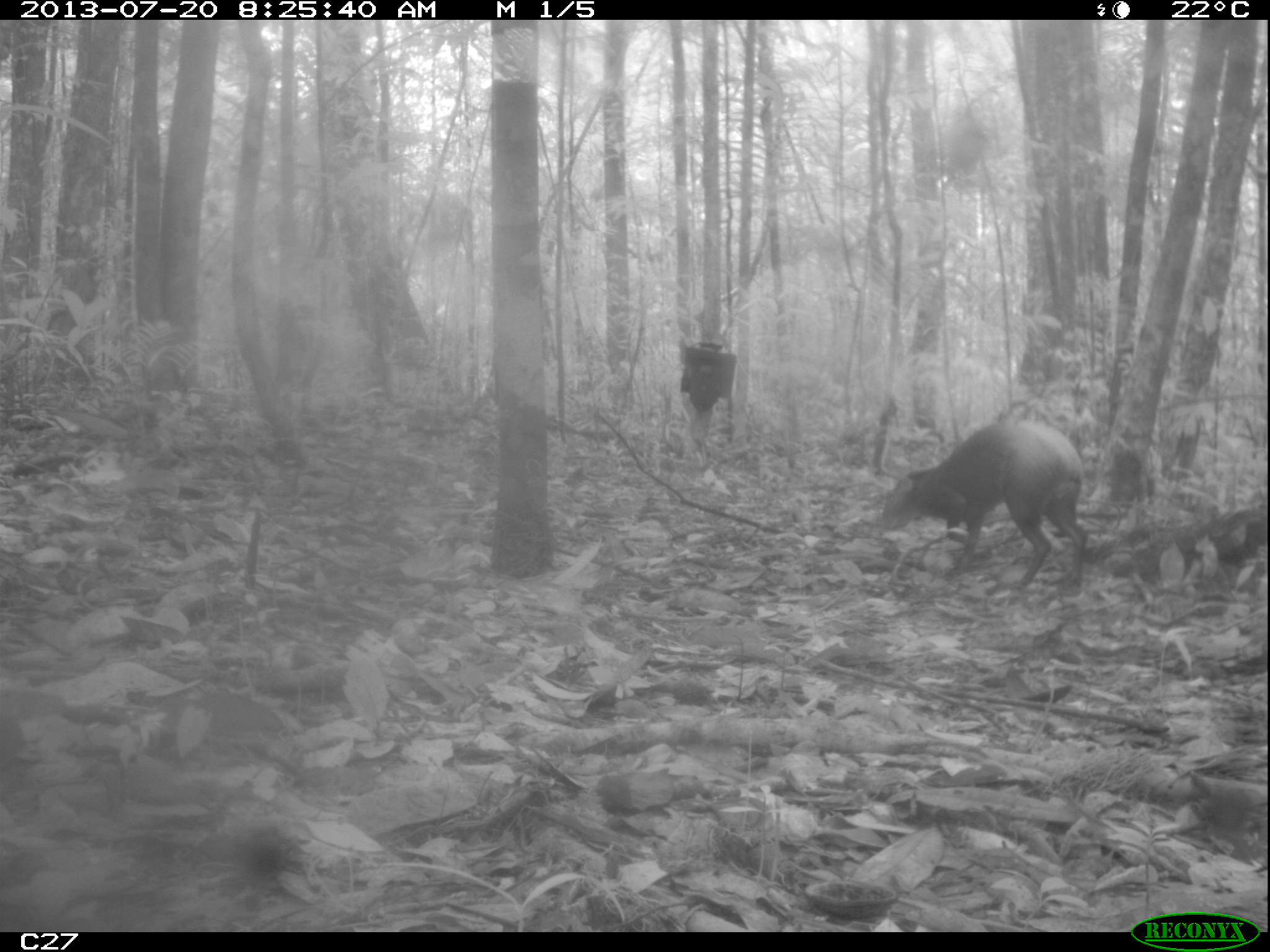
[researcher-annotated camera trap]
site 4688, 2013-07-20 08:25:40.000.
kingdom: Animalia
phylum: Chordata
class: Mammalia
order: Rodentia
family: Dasyproctidae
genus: Dasyprocta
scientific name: Dasyprocta leporina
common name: red-rumped agouti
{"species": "Dasyprocta leporina (red-rumped agouti)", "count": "1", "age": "adult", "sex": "male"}